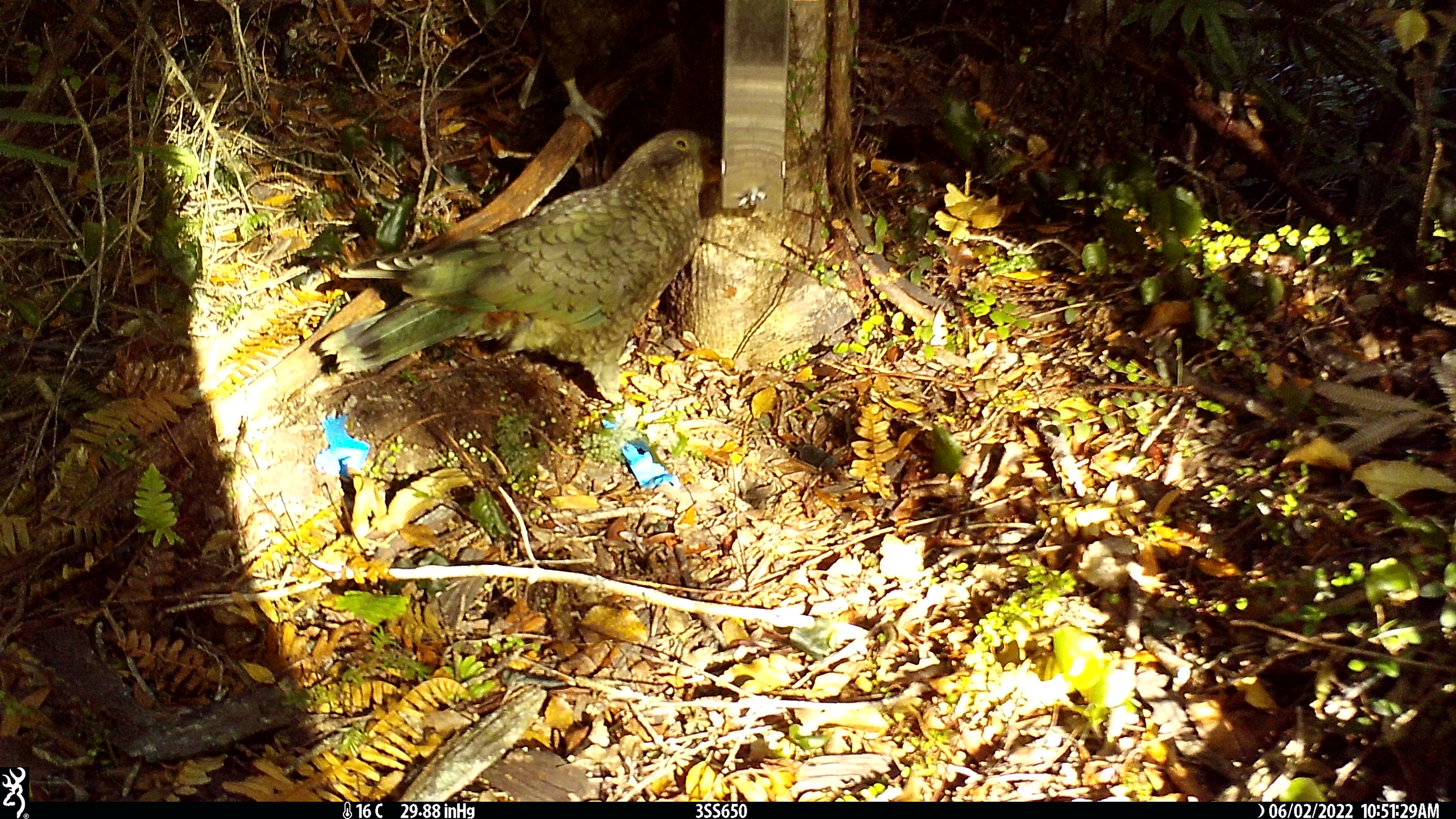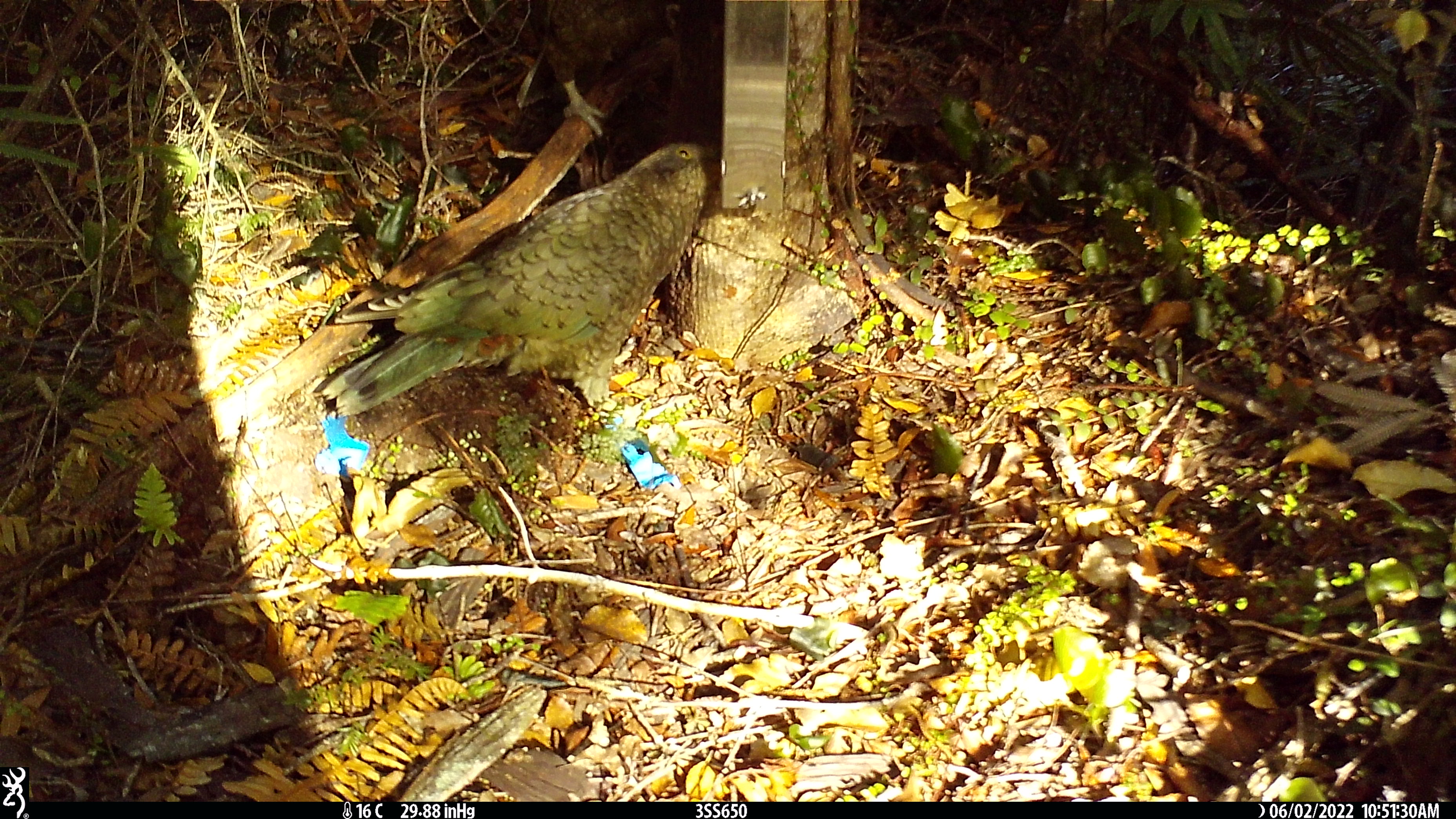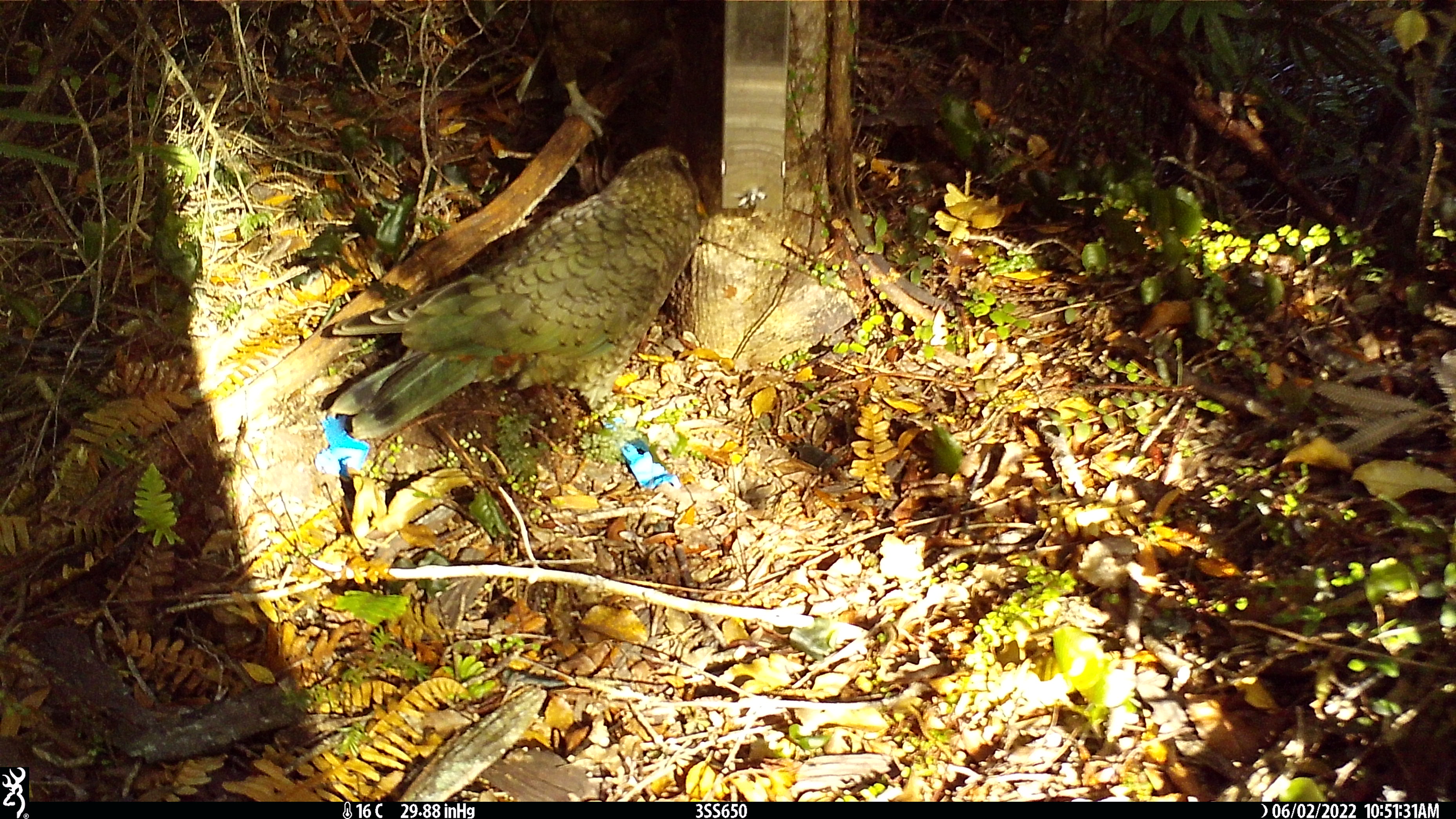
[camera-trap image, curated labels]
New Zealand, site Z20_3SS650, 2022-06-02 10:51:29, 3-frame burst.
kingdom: Animalia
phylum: Chordata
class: Aves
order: Psittaciformes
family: Strigopidae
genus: Nestor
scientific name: Nestor notabilis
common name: kea